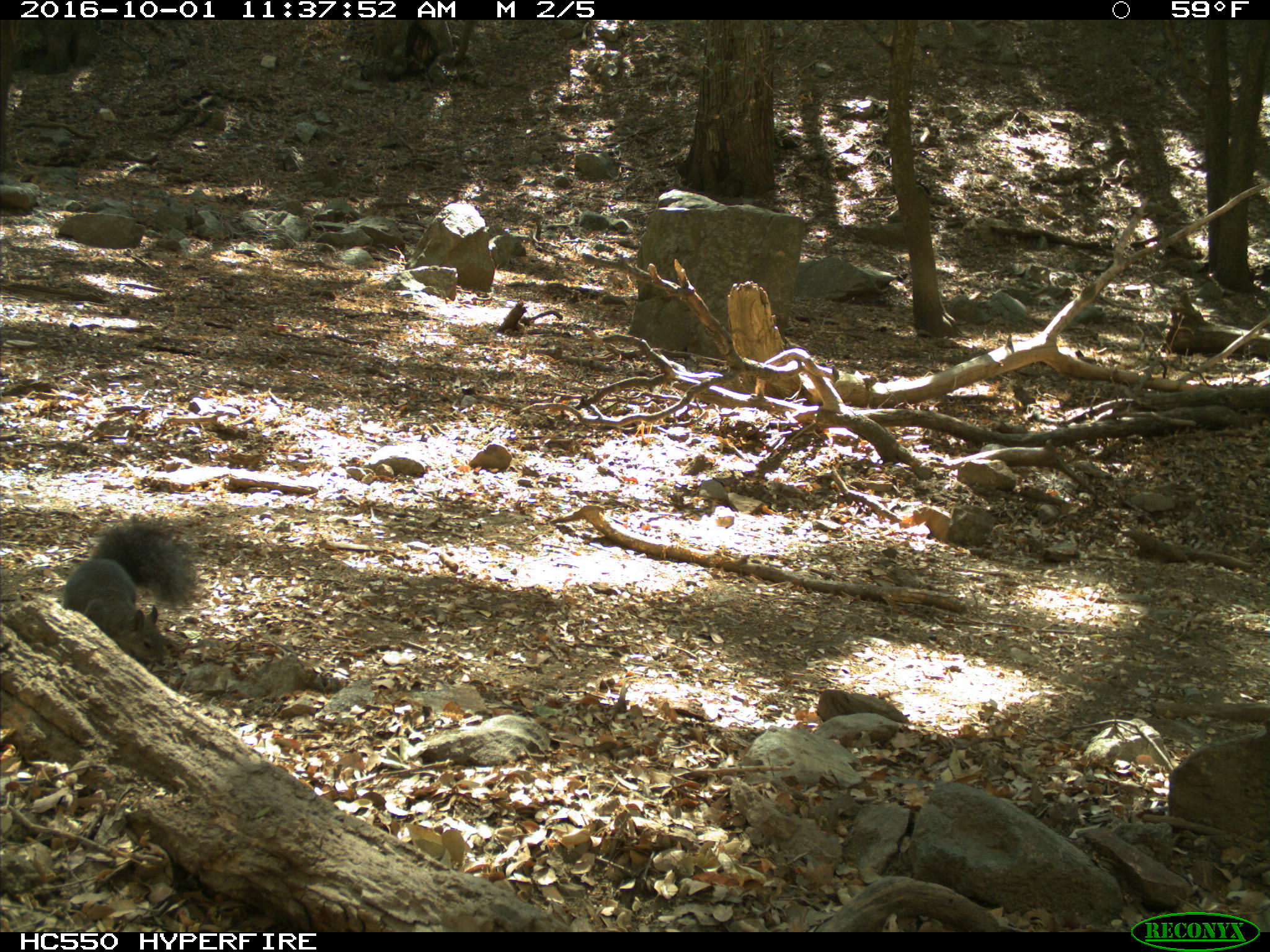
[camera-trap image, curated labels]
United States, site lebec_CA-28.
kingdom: Animalia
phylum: Chordata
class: Mammalia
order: Rodentia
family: Sciuridae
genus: Sciurus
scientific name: Sciurus carolinensis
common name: eastern gray squirrel